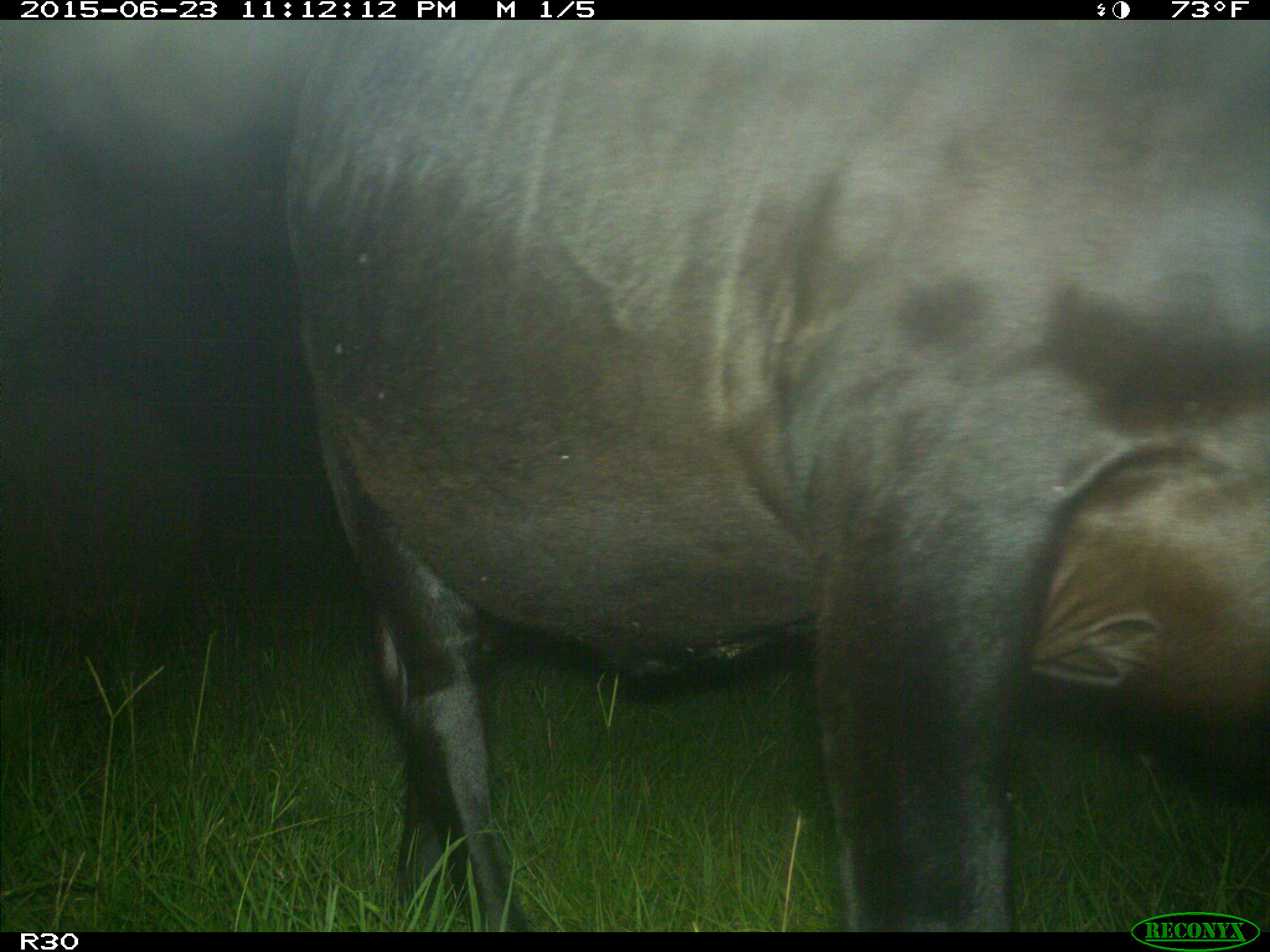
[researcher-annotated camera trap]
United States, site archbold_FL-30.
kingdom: Animalia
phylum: Chordata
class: Mammalia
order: Artiodactyla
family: Bovidae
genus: Bos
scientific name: Bos taurus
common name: domestic cow